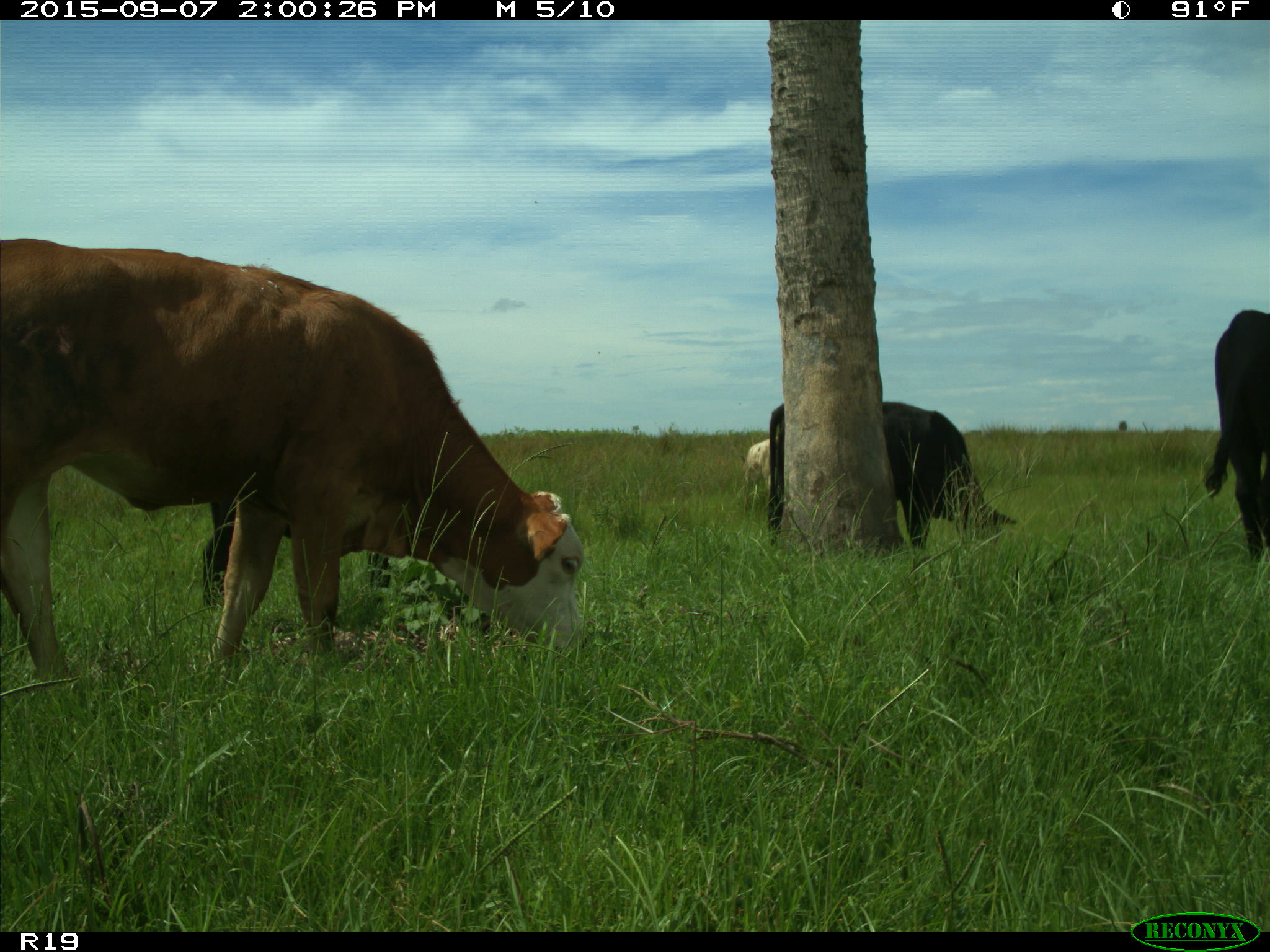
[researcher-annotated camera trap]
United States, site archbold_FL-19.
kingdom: Animalia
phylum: Chordata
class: Mammalia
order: Artiodactyla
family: Bovidae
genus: Bos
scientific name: Bos taurus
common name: domestic cow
Bos taurus (domestic cow).